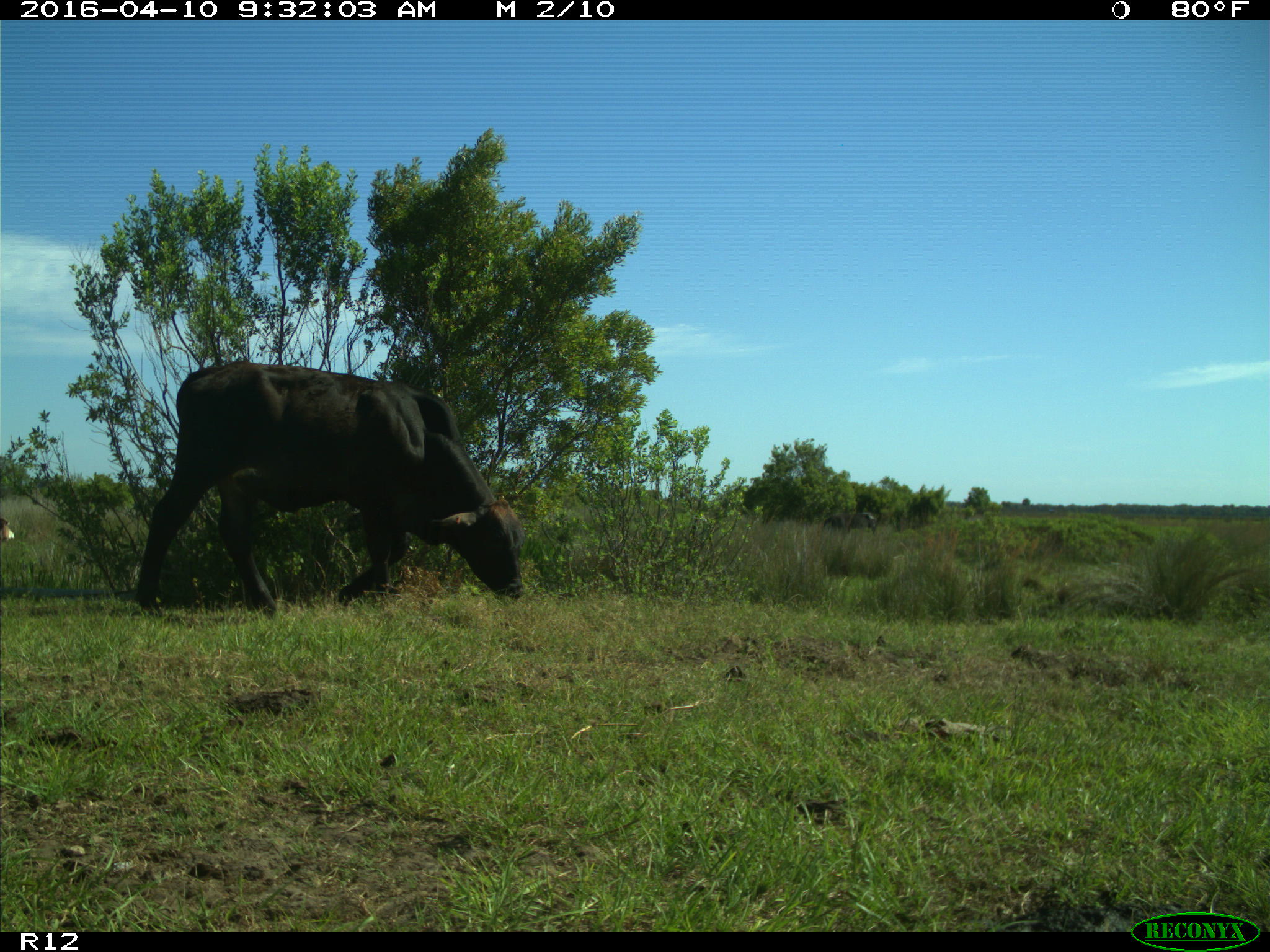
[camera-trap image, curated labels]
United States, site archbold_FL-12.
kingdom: Animalia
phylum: Chordata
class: Mammalia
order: Artiodactyla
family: Bovidae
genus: Bos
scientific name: Bos taurus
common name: domestic cow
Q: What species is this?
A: Bos taurus (domestic cow).